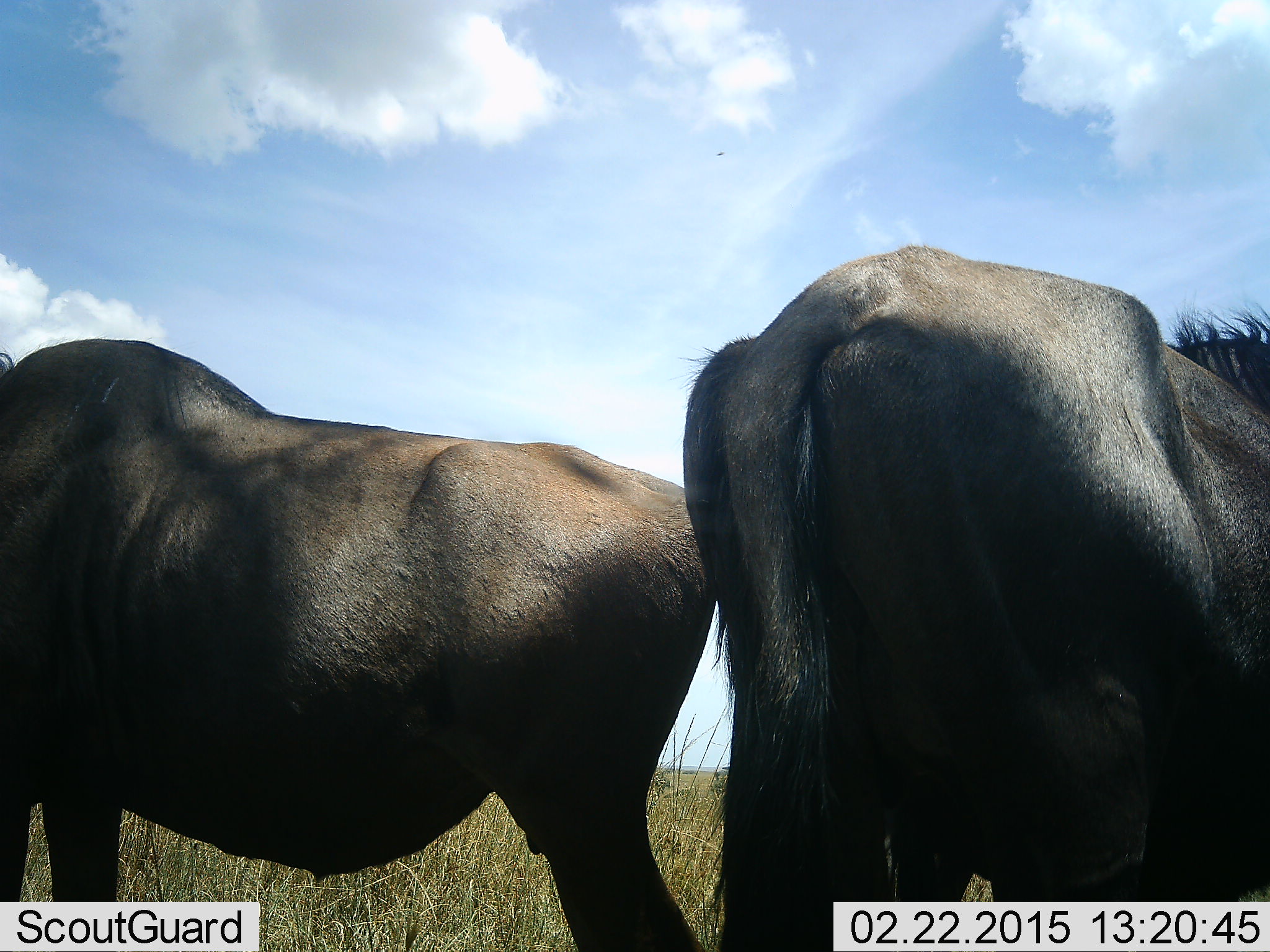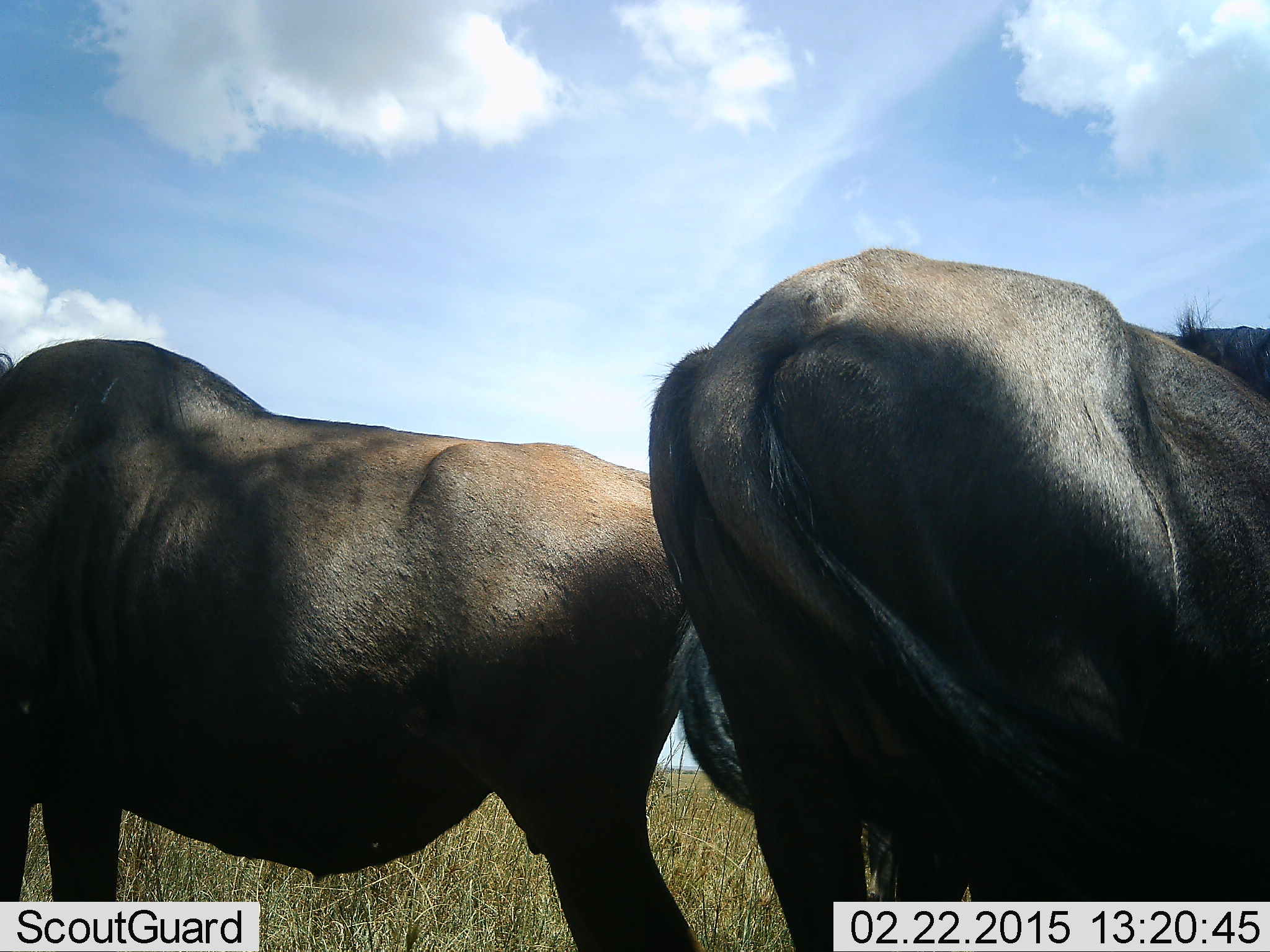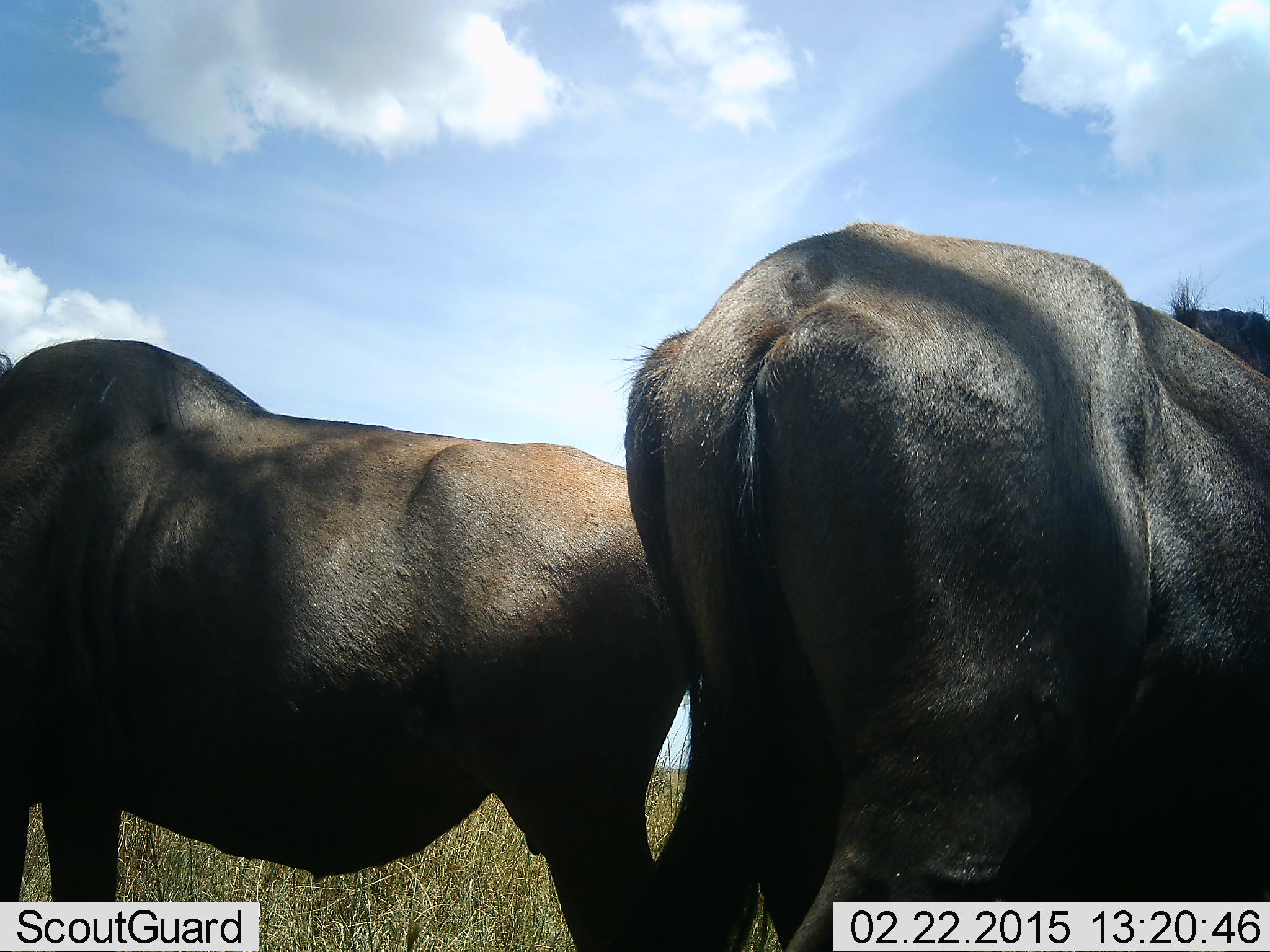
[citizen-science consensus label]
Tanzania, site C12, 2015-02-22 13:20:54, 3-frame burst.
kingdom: Animalia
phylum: Chordata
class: Mammalia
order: Artiodactyla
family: Bovidae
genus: Connochaetes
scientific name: Connochaetes taurinus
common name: blue wildebeest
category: wildebeest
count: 2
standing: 100%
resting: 0%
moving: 10%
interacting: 0%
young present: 0%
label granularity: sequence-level